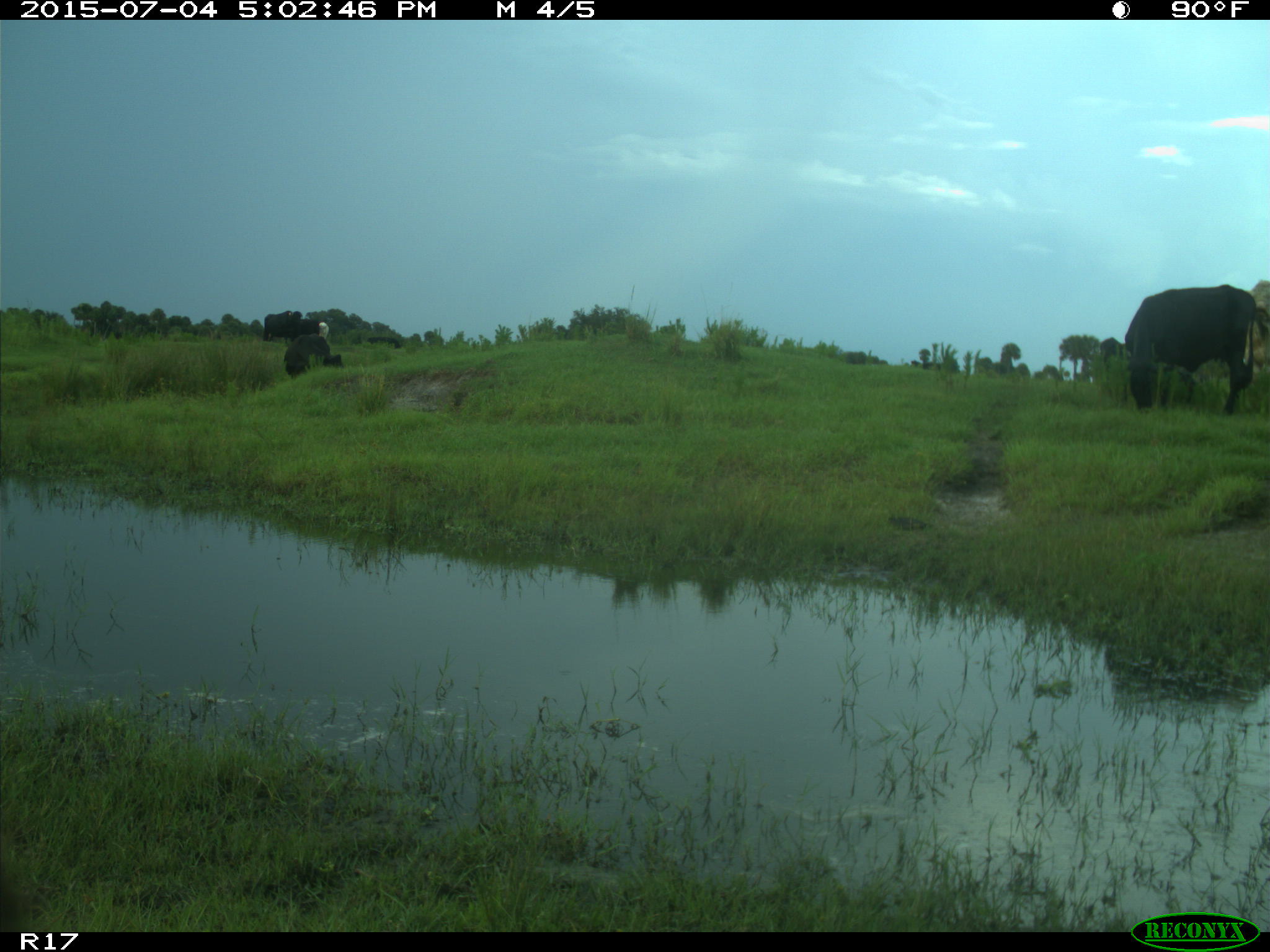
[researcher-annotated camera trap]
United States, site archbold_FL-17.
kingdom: Animalia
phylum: Chordata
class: Mammalia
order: Artiodactyla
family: Bovidae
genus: Bos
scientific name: Bos taurus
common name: domestic cow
Bos taurus (domestic cow).